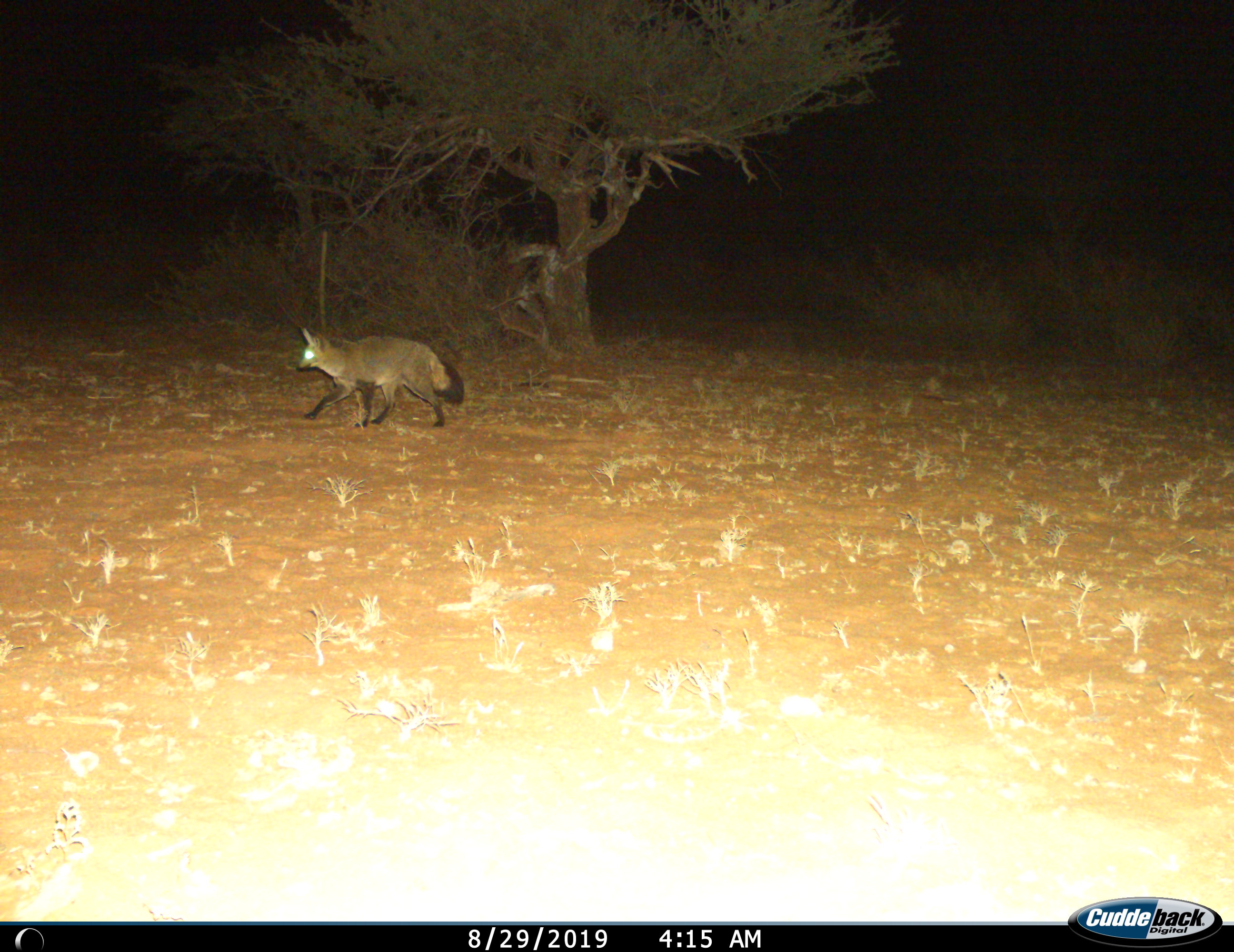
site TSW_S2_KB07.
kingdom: Animalia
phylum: Chordata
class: Mammalia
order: Carnivora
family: Canidae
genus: Otocyon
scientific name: Otocyon megalotis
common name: bat-eared fox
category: foxbateared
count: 1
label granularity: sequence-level